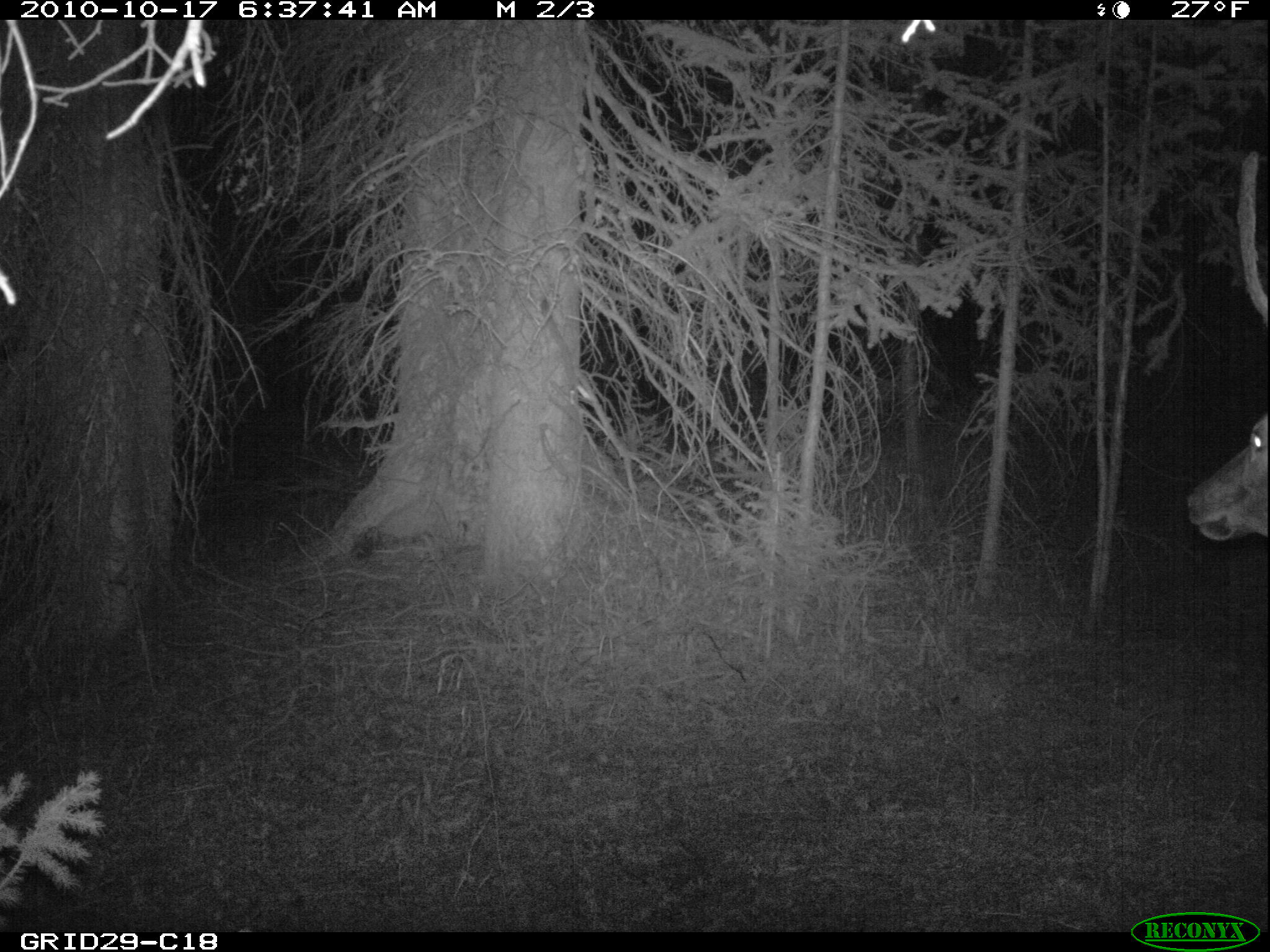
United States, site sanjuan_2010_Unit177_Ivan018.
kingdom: Animalia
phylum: Chordata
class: Mammalia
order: Artiodactyla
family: Cervidae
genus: Cervus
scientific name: Cervus elaphus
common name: red deer